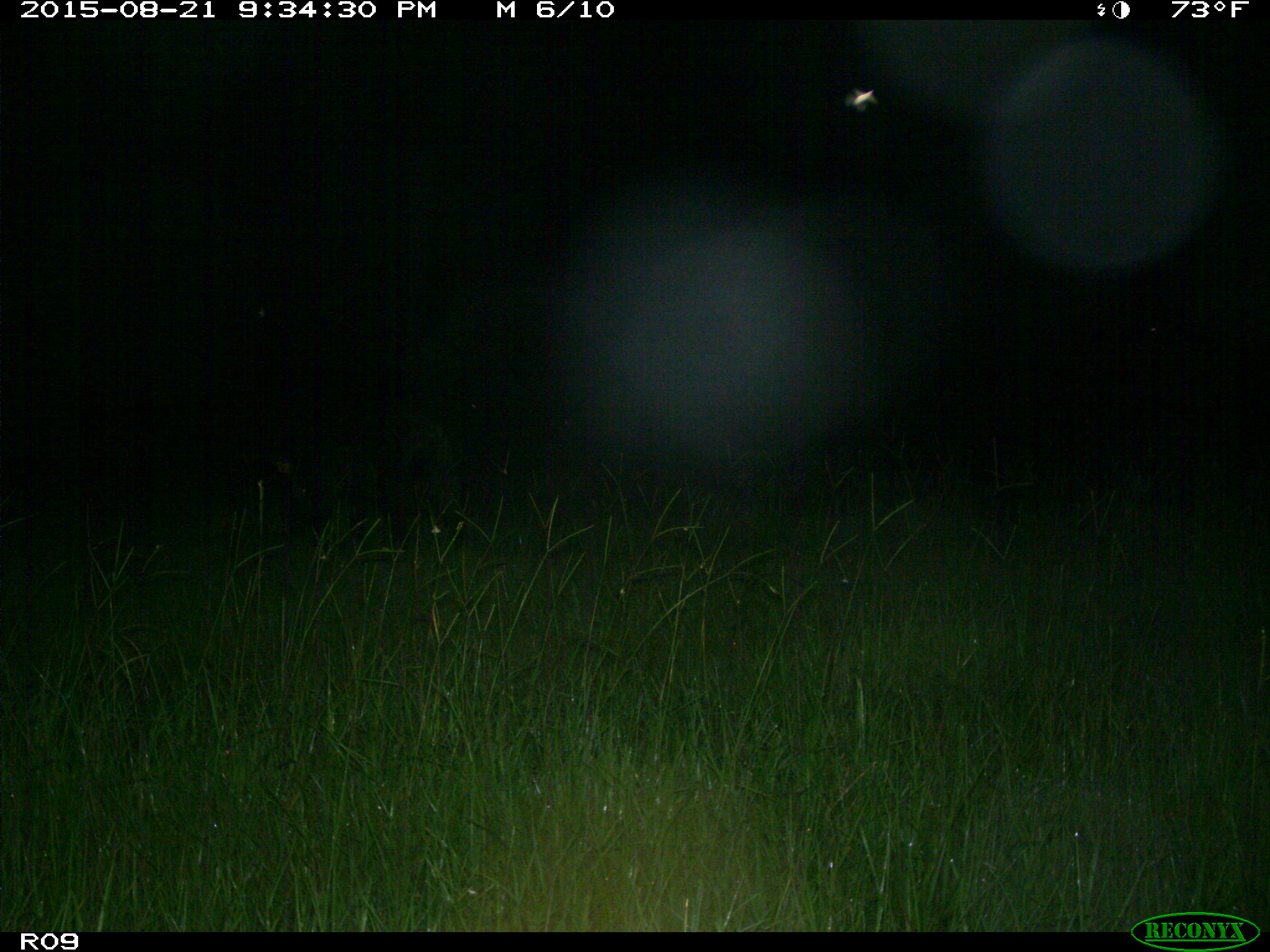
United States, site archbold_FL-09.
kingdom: Animalia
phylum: Chordata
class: Mammalia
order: Artiodactyla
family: Suidae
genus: Sus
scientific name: Sus scrofa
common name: wild boar